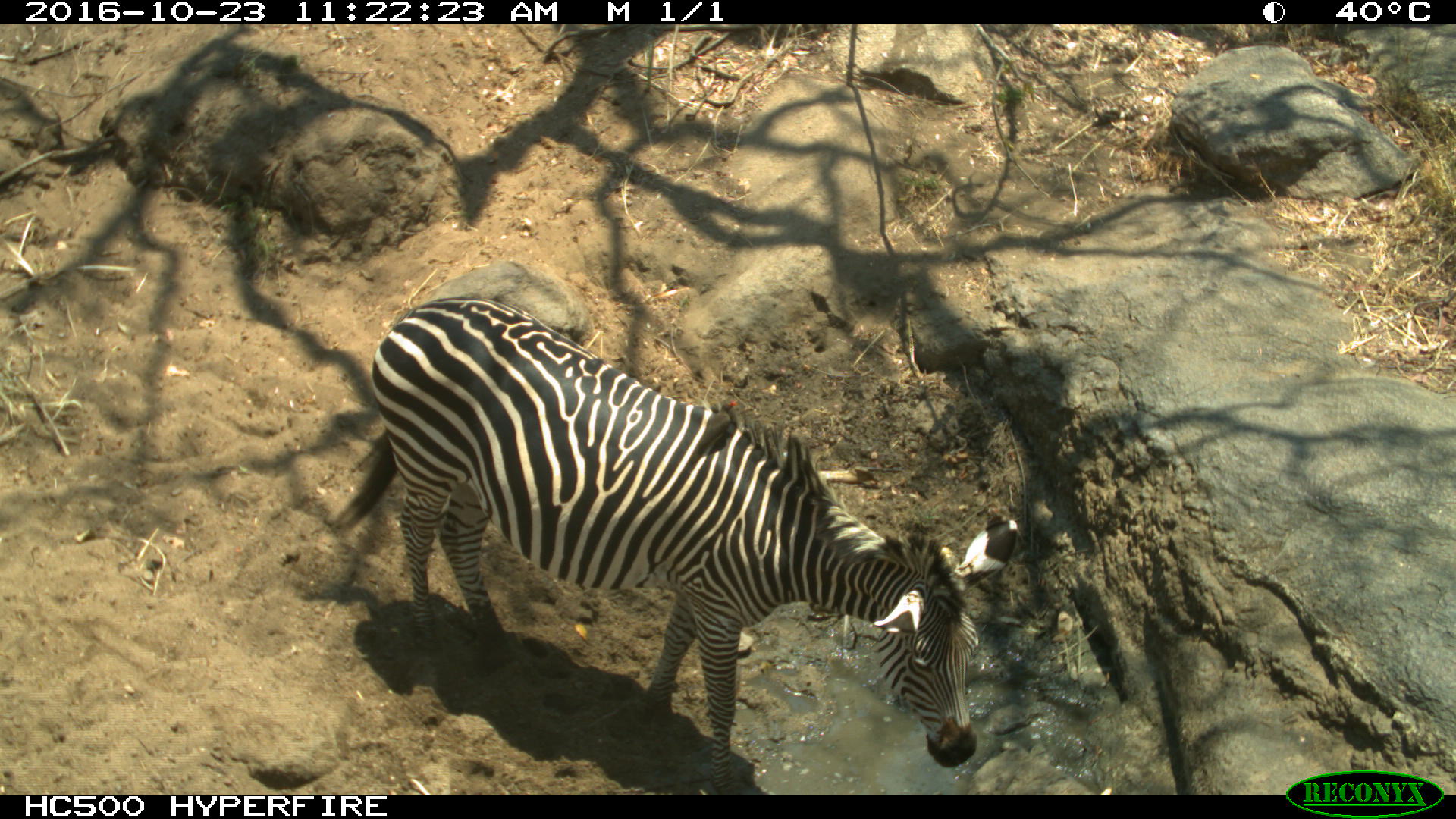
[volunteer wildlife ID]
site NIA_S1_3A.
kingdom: Animalia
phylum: Chordata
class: Mammalia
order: Perissodactyla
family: Equidae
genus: Equus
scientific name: Equus quagga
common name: plains zebra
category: zebraplains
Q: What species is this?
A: Zebraplains (plains zebra) (Equus quagga).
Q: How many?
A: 1.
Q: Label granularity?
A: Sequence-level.